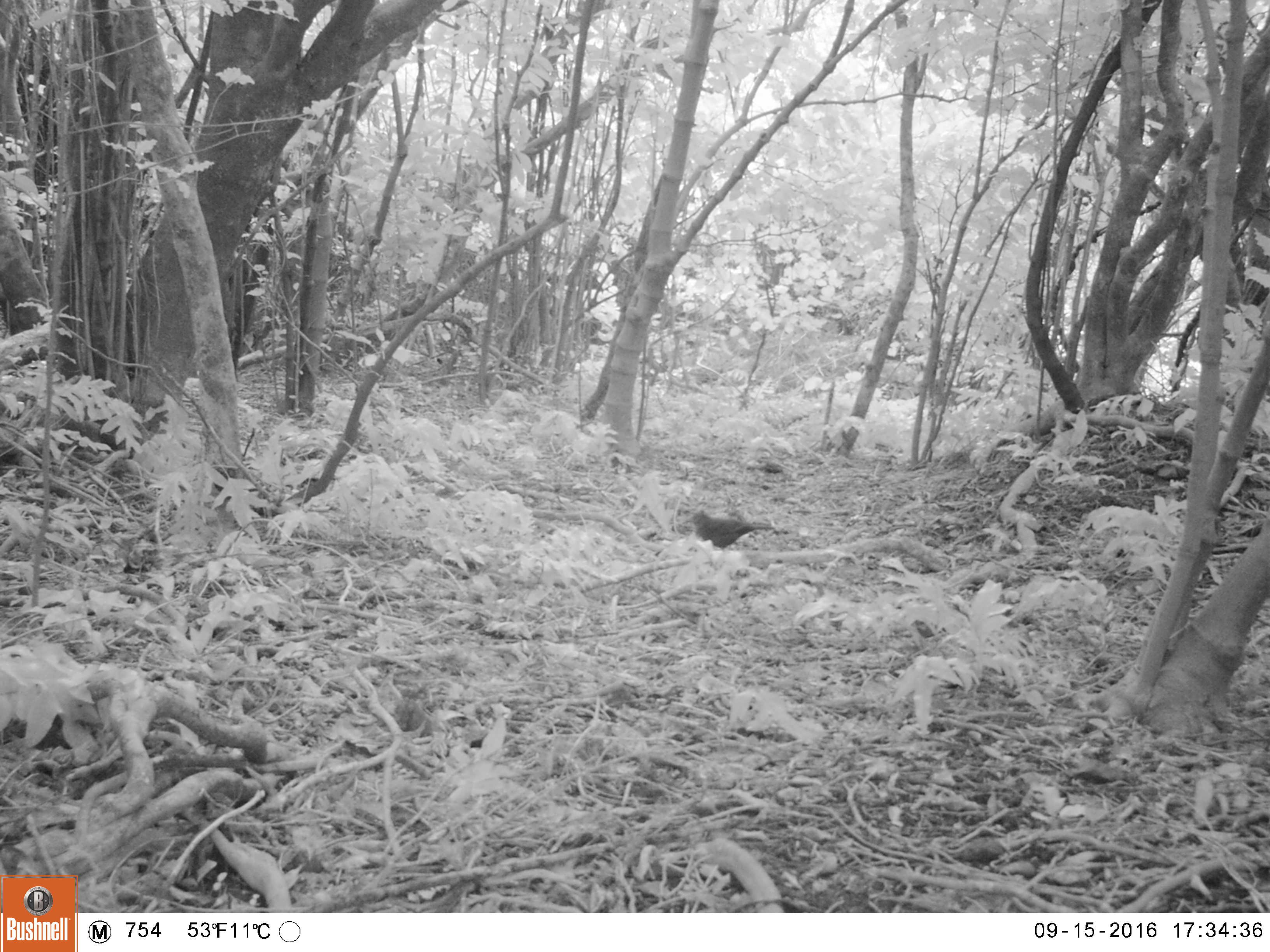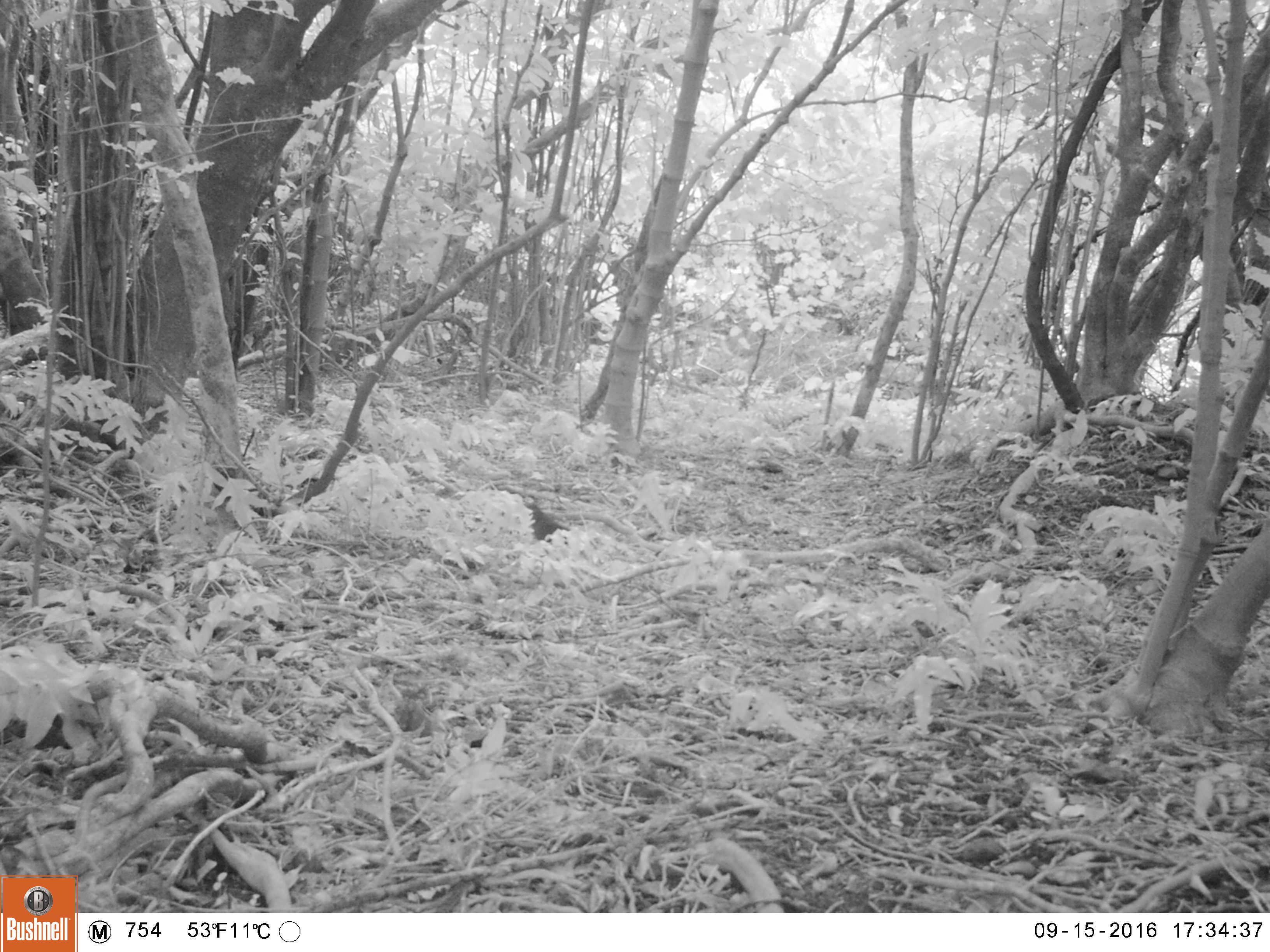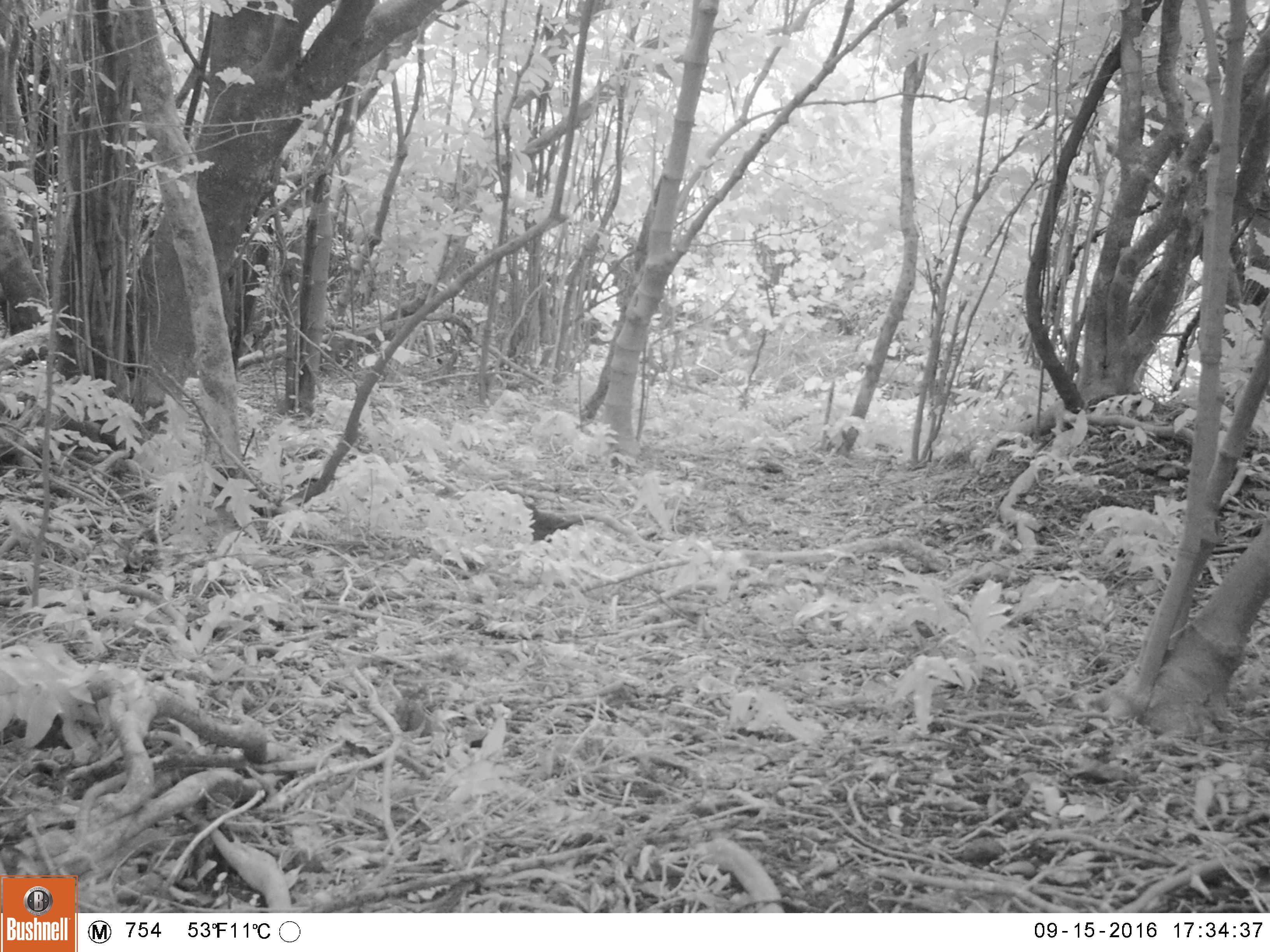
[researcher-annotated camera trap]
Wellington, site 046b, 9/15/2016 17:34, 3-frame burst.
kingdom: Animalia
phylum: Chordata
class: Aves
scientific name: Aves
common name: bird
Bird (Aves).